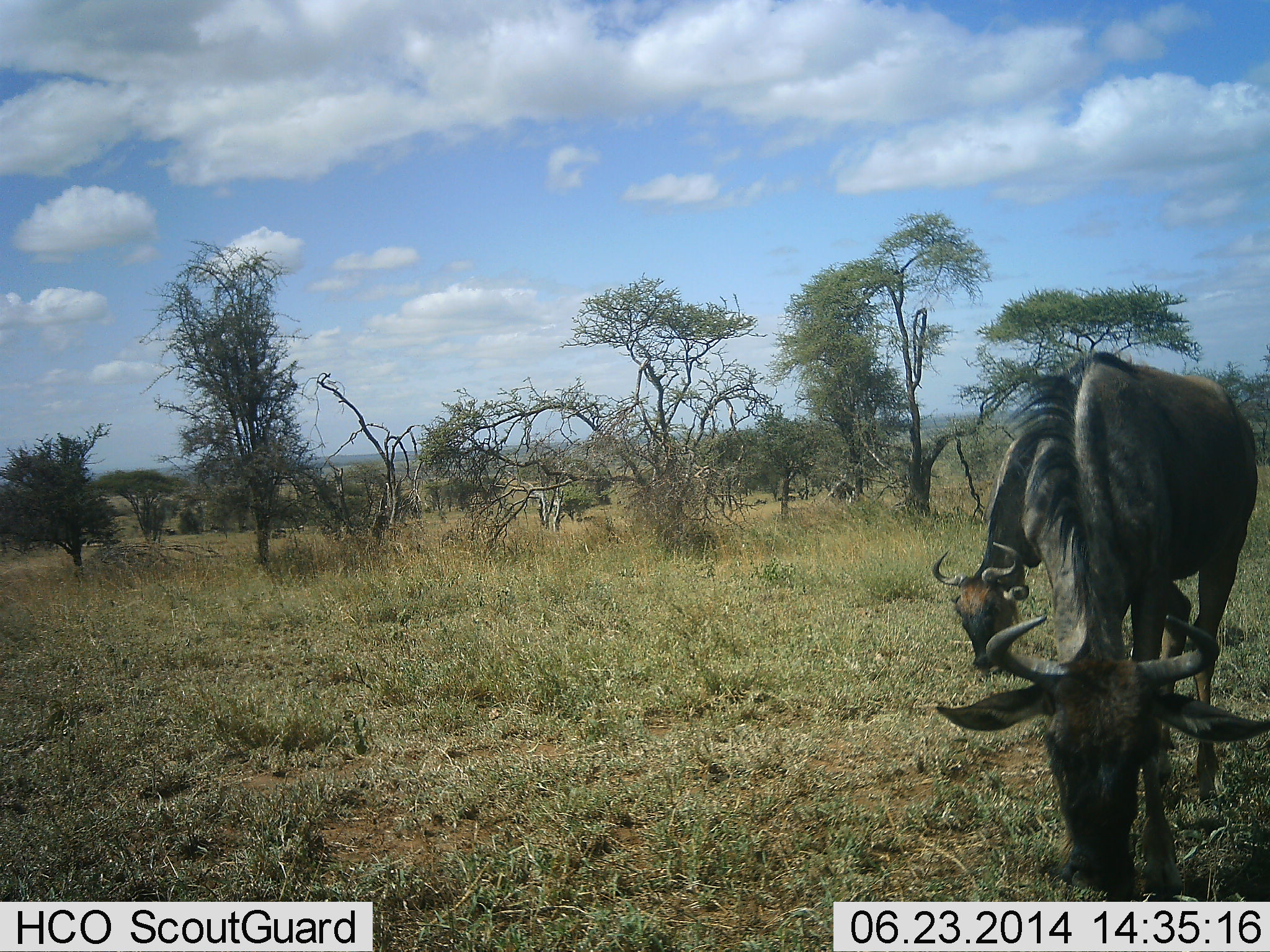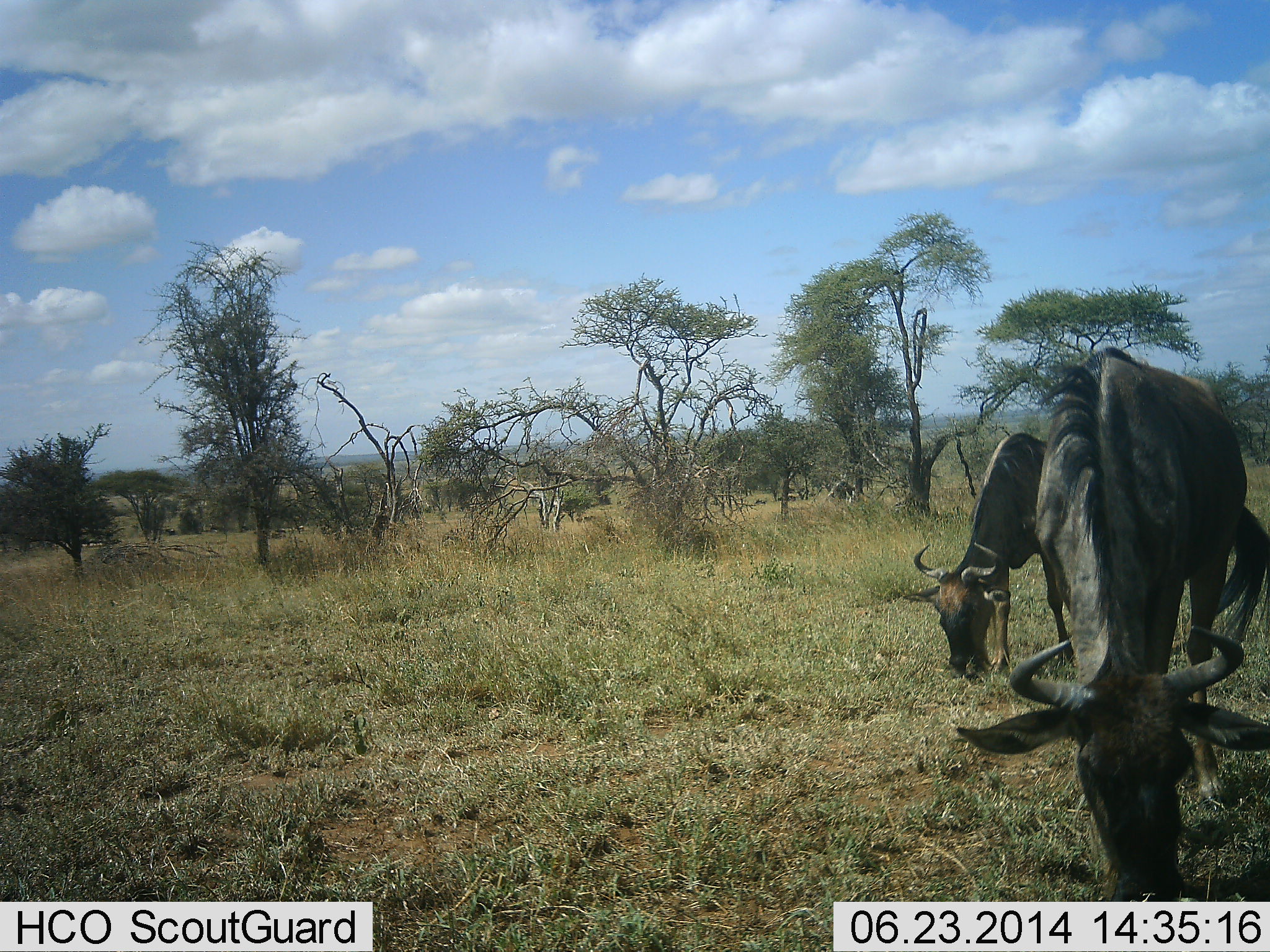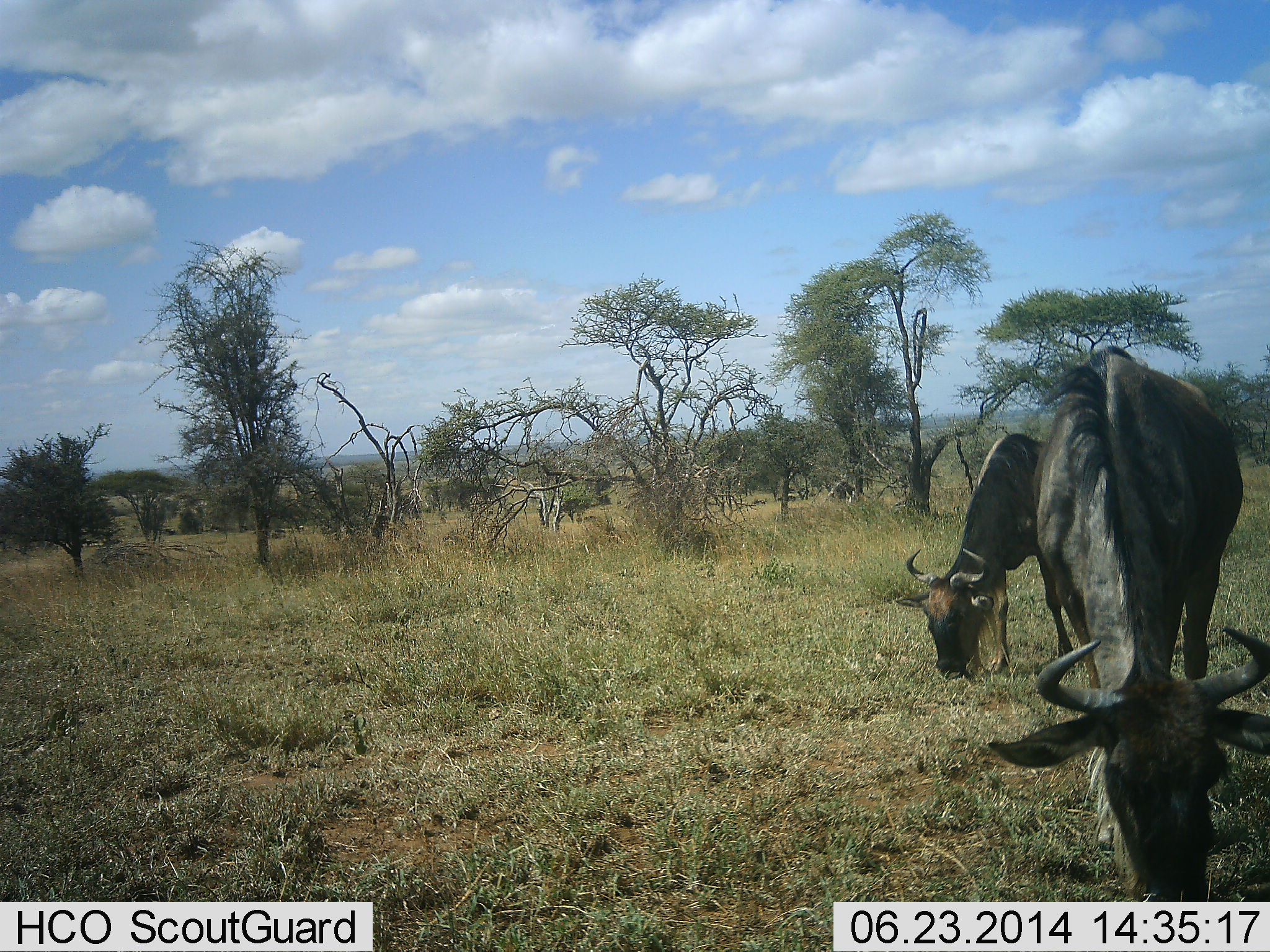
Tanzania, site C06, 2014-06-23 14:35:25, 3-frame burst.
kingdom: Animalia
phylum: Chordata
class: Mammalia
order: Artiodactyla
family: Bovidae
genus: Connochaetes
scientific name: Connochaetes taurinus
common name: blue wildebeest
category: wildebeest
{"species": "wildebeest (blue wildebeest) (Connochaetes taurinus)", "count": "2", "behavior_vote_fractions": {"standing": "10%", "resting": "0%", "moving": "10%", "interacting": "0%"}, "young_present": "0%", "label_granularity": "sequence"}